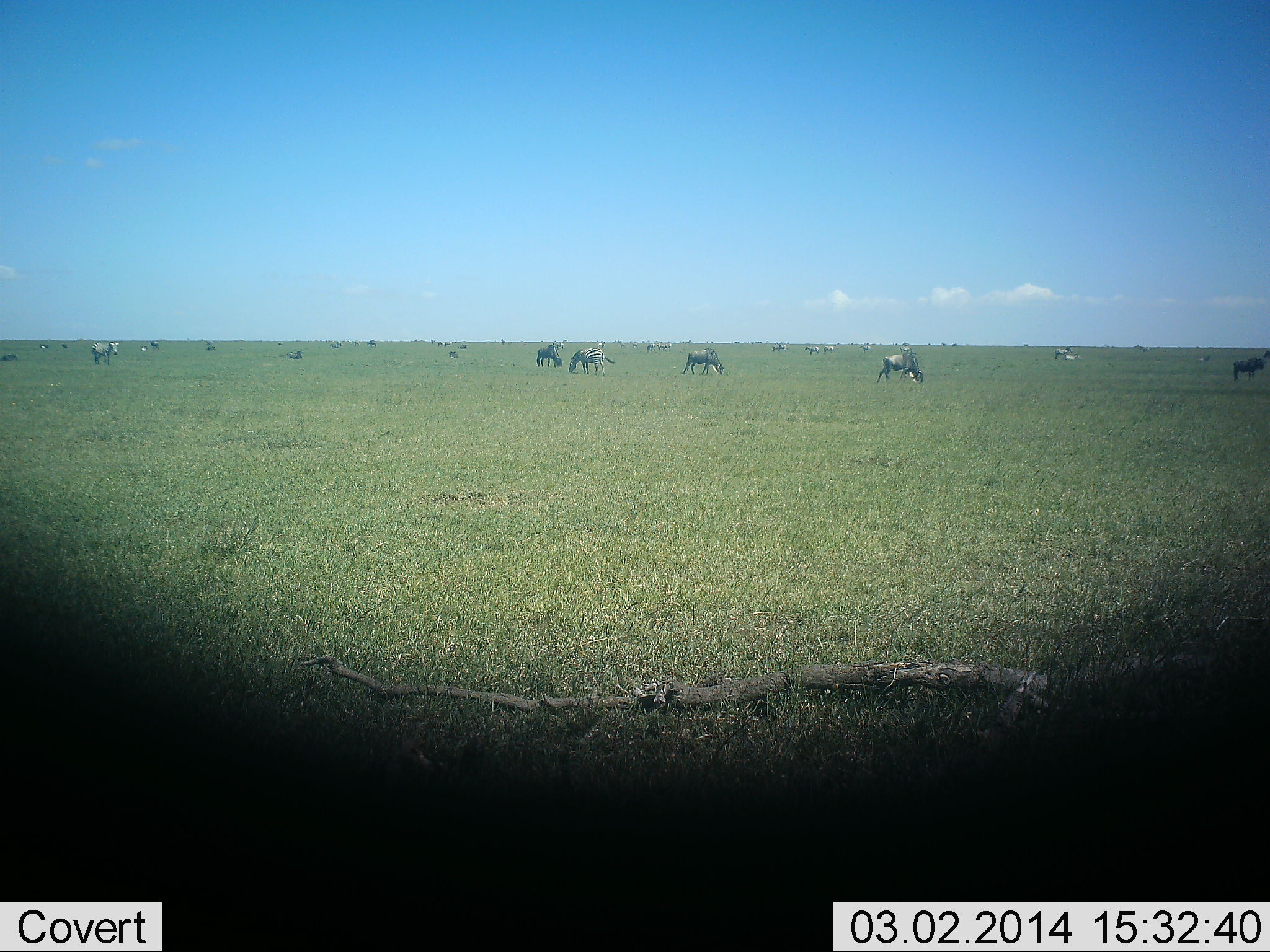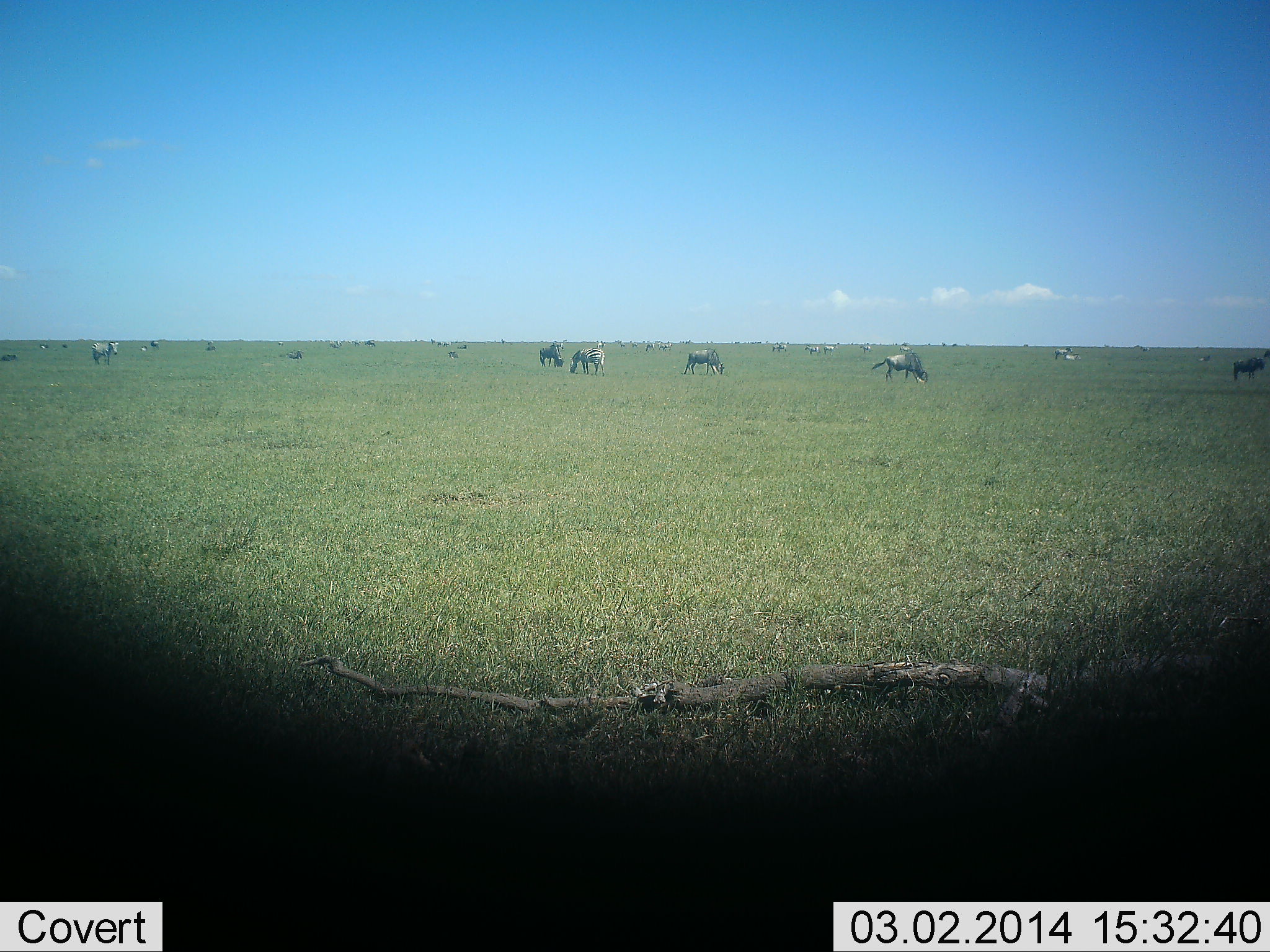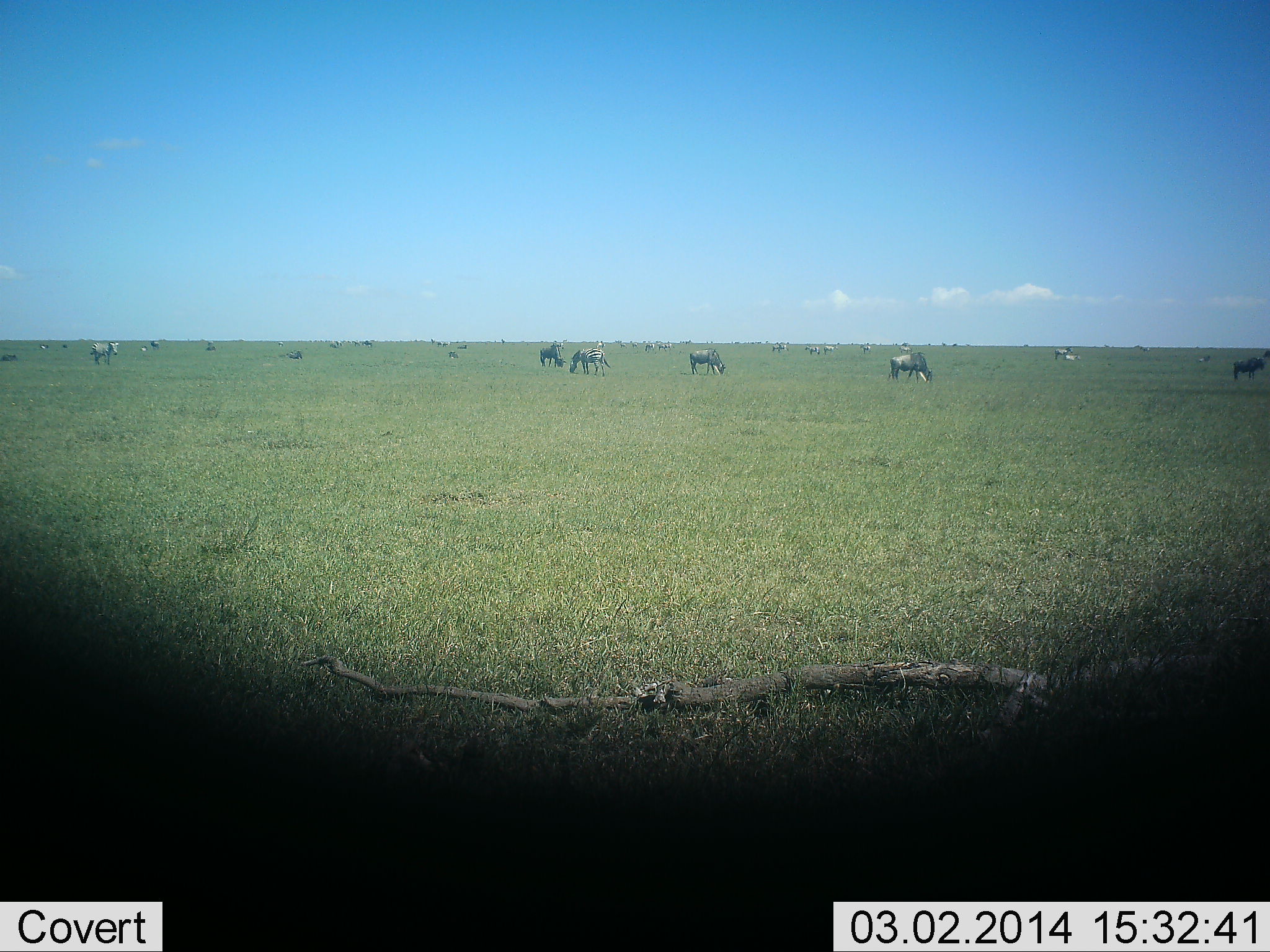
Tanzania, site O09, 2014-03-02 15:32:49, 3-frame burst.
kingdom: Animalia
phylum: Chordata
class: Mammalia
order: Artiodactyla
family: Bovidae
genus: Connochaetes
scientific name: Connochaetes taurinus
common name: blue wildebeest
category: wildebeest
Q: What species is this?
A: Wildebeest (blue wildebeest) (Connochaetes taurinus).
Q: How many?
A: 11-50.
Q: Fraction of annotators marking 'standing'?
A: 46%.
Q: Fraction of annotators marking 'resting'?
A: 8%.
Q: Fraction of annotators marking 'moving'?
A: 23%.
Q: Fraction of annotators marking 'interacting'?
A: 0%.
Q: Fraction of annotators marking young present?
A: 0%.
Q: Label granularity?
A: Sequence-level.